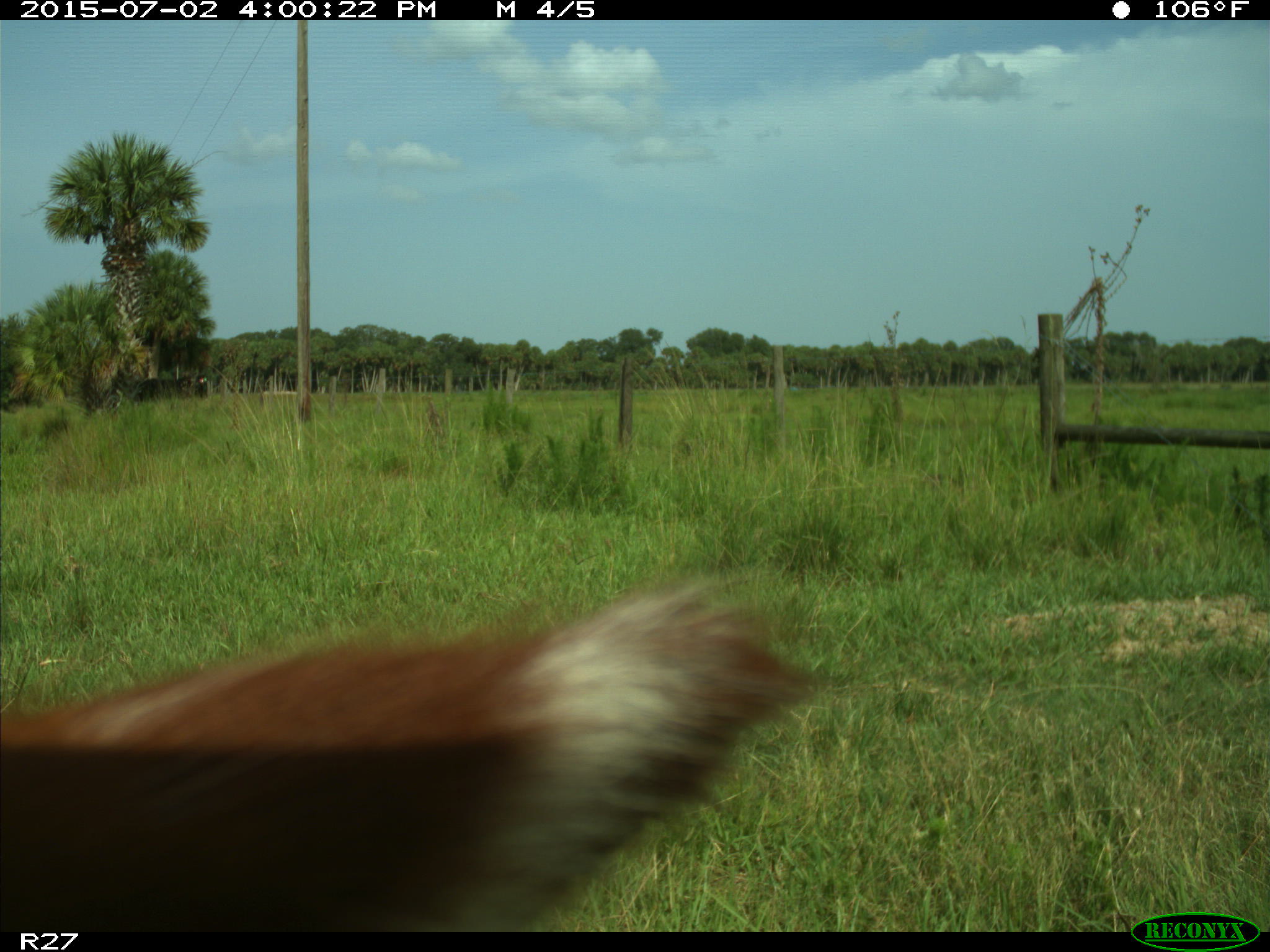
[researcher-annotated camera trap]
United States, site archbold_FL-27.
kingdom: Animalia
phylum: Chordata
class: Mammalia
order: Artiodactyla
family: Bovidae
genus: Bos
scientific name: Bos taurus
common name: domestic cow